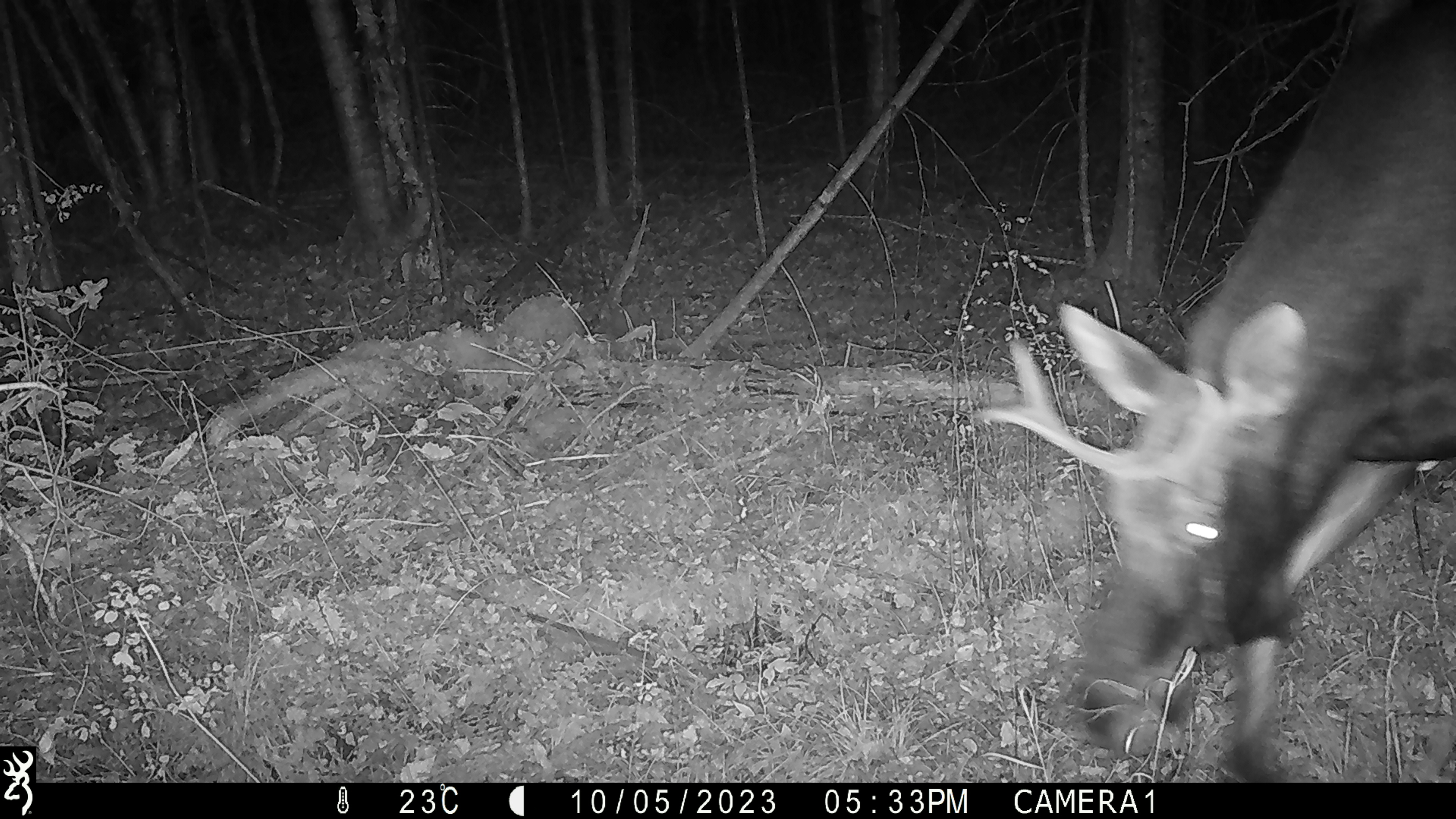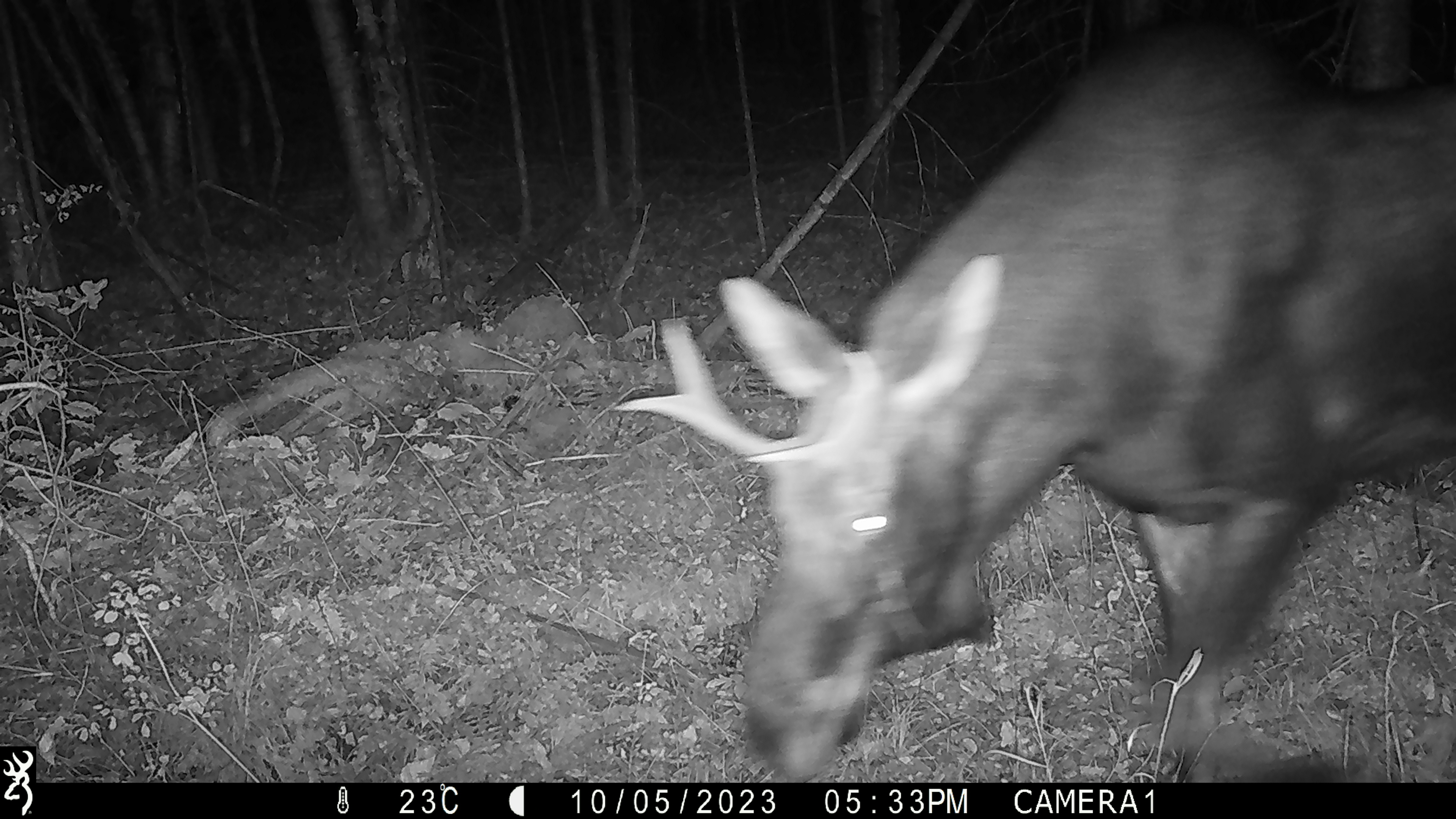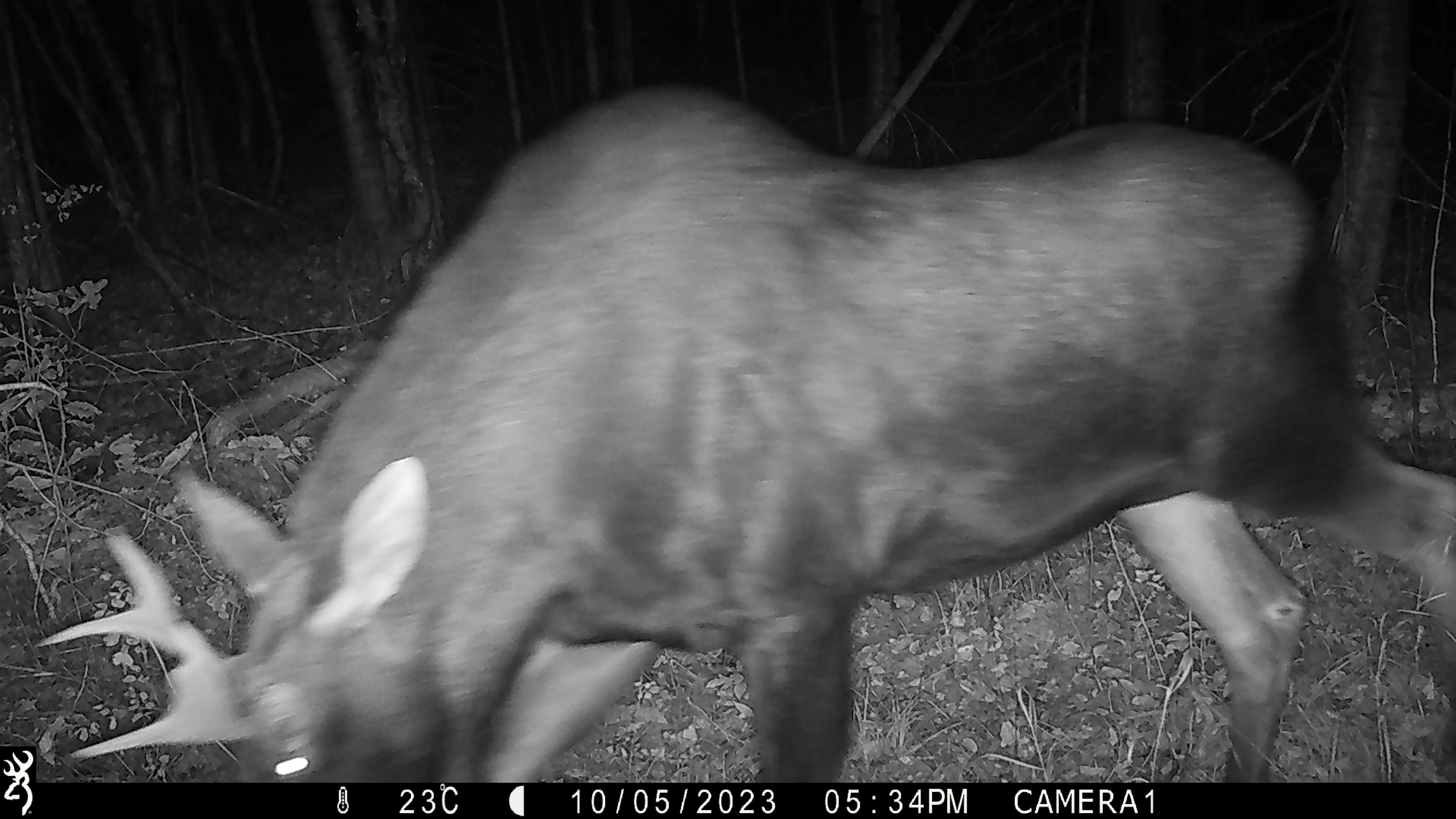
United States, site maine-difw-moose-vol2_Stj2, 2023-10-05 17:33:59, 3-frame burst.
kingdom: Animalia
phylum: Chordata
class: Mammalia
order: Artiodactyla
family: Cervidae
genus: Alces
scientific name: Alces alces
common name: moose